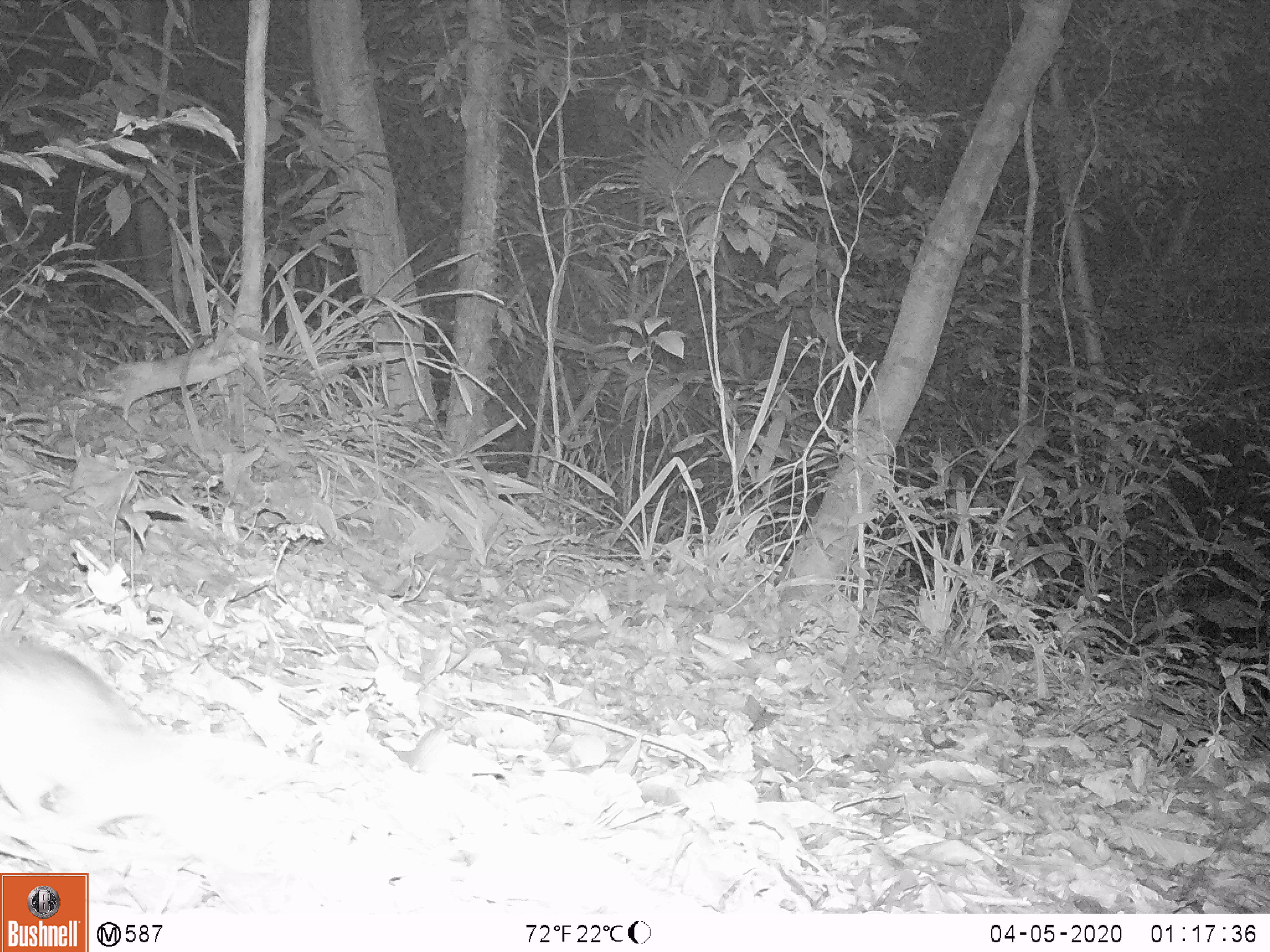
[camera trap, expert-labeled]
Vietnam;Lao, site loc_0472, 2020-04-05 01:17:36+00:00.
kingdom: Animalia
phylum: Chordata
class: Mammalia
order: Rodentia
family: Muridae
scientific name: Muridae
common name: old-world mice and rats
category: unidentified murid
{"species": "unidentified murid (old-world mice and rats) (Muridae)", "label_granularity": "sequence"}